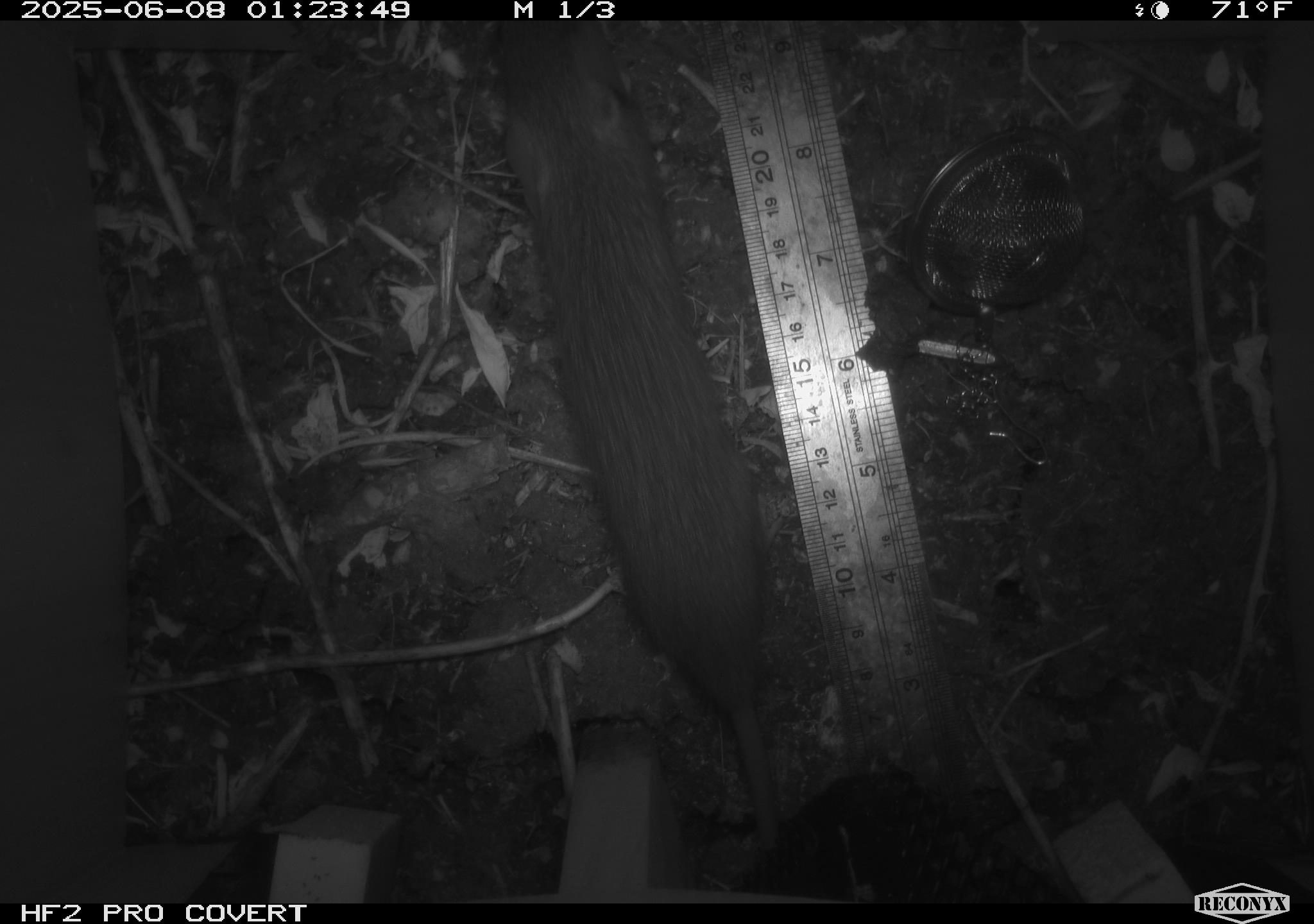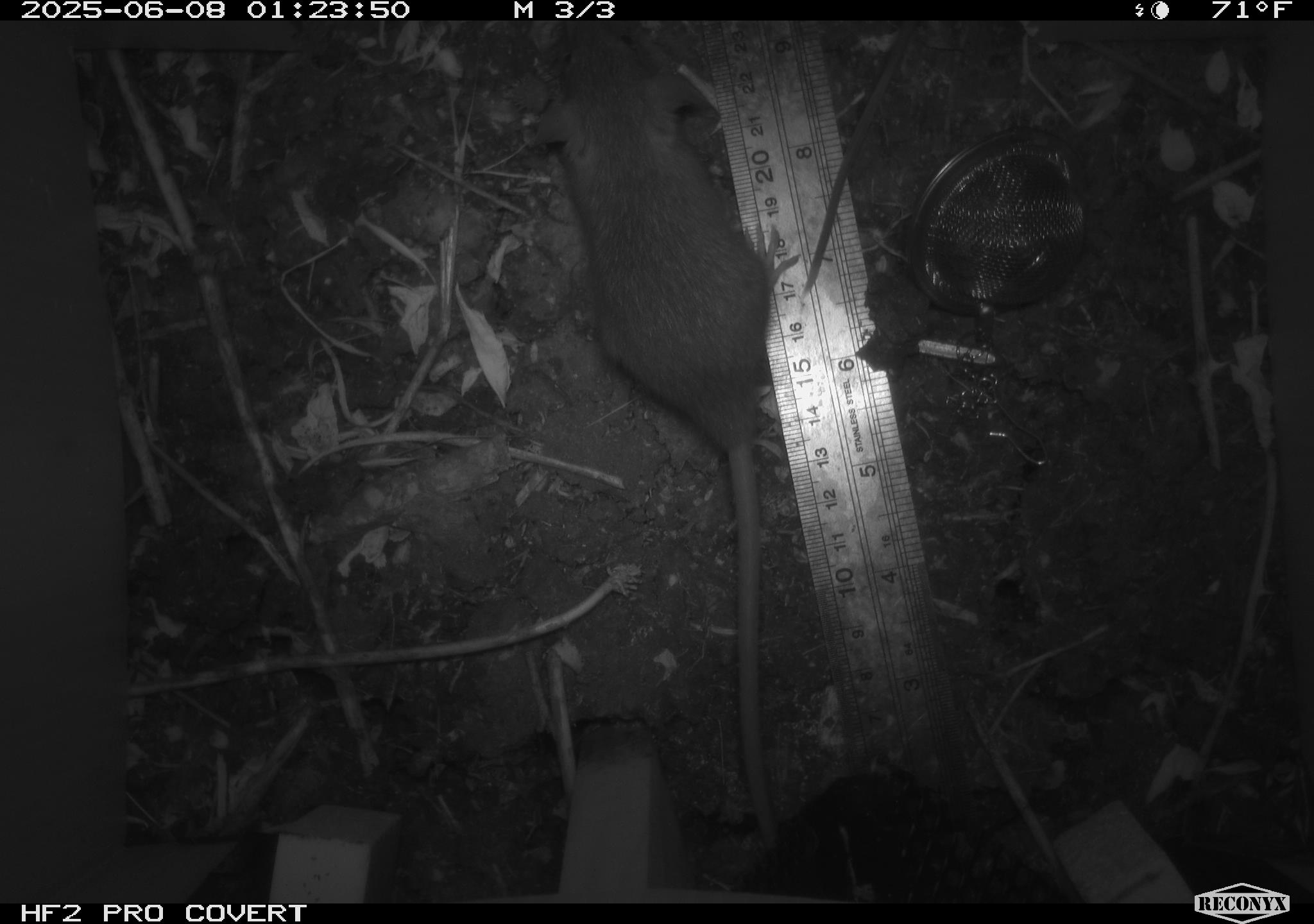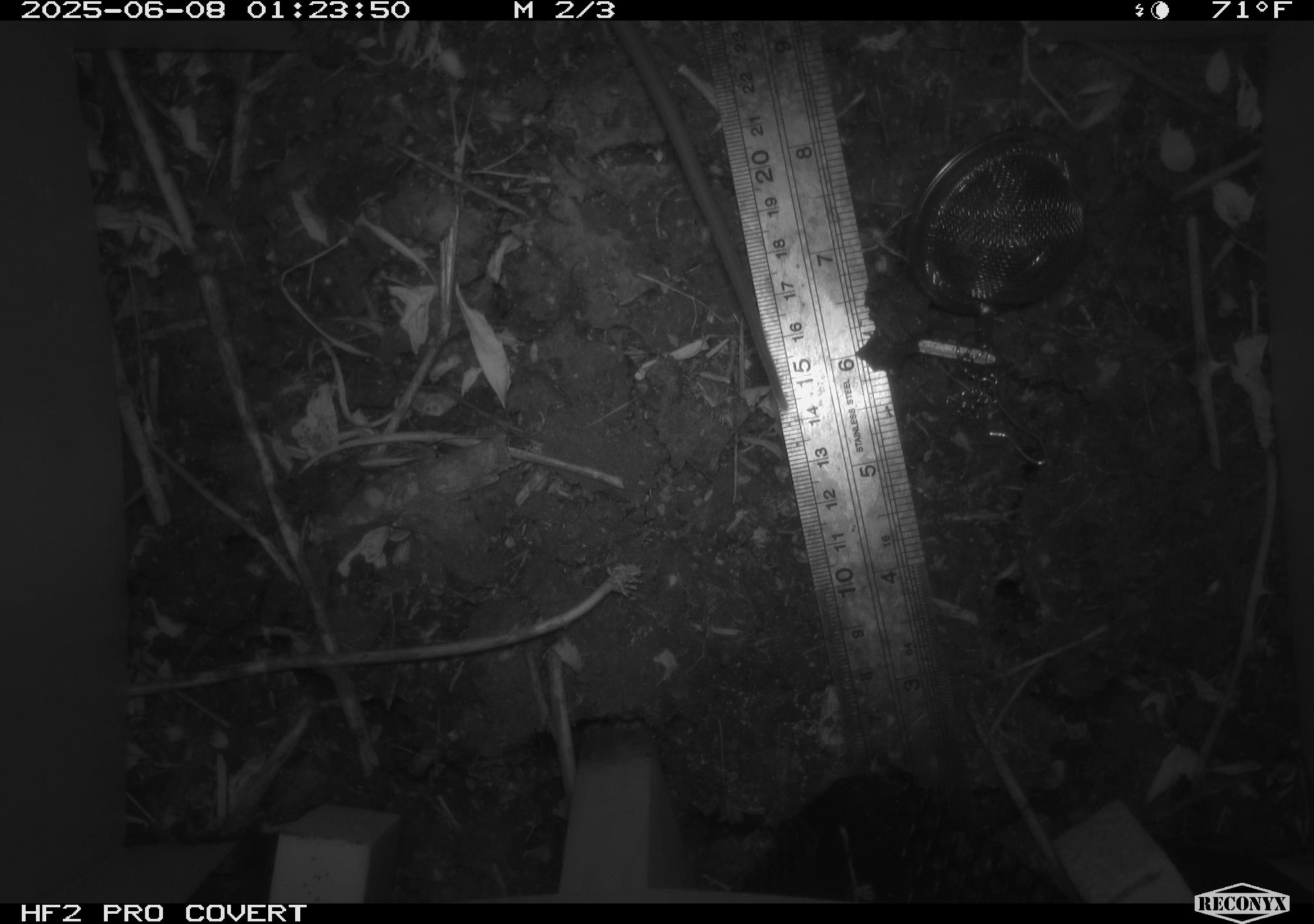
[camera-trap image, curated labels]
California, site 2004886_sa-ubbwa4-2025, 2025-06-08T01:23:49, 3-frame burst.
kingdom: Animalia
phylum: Chordata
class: Mammalia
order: Rodentia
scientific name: Rodentia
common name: rodent